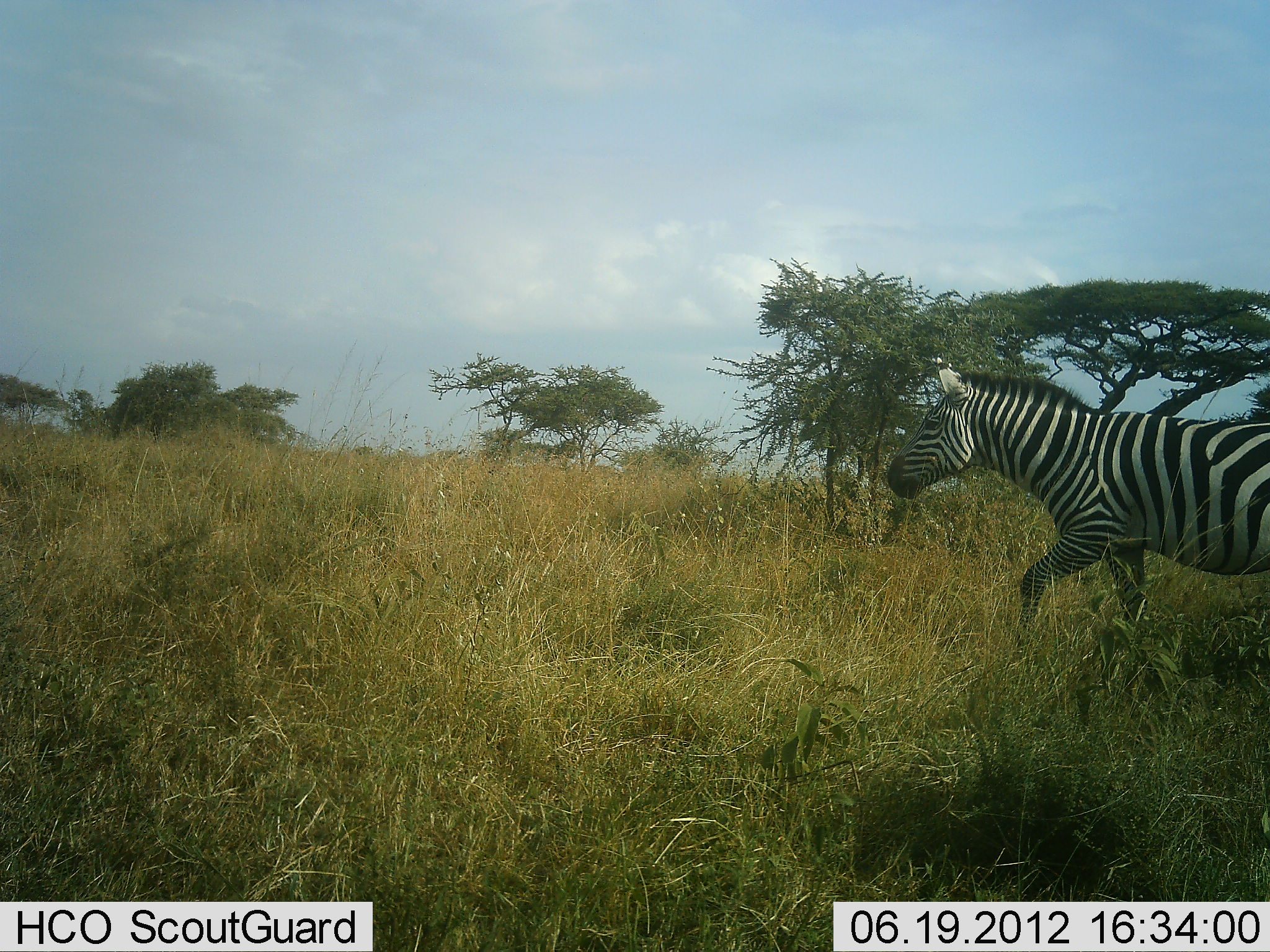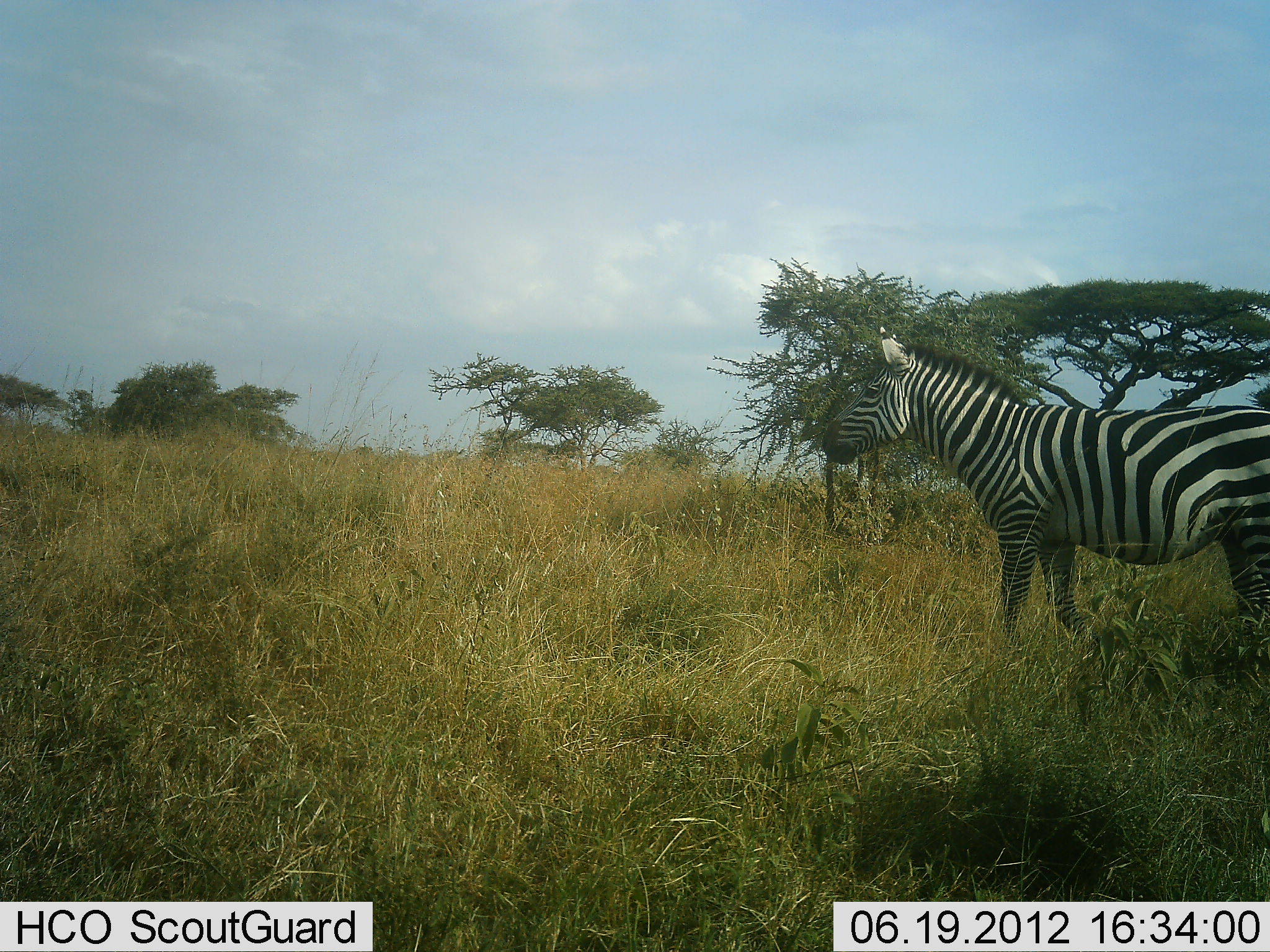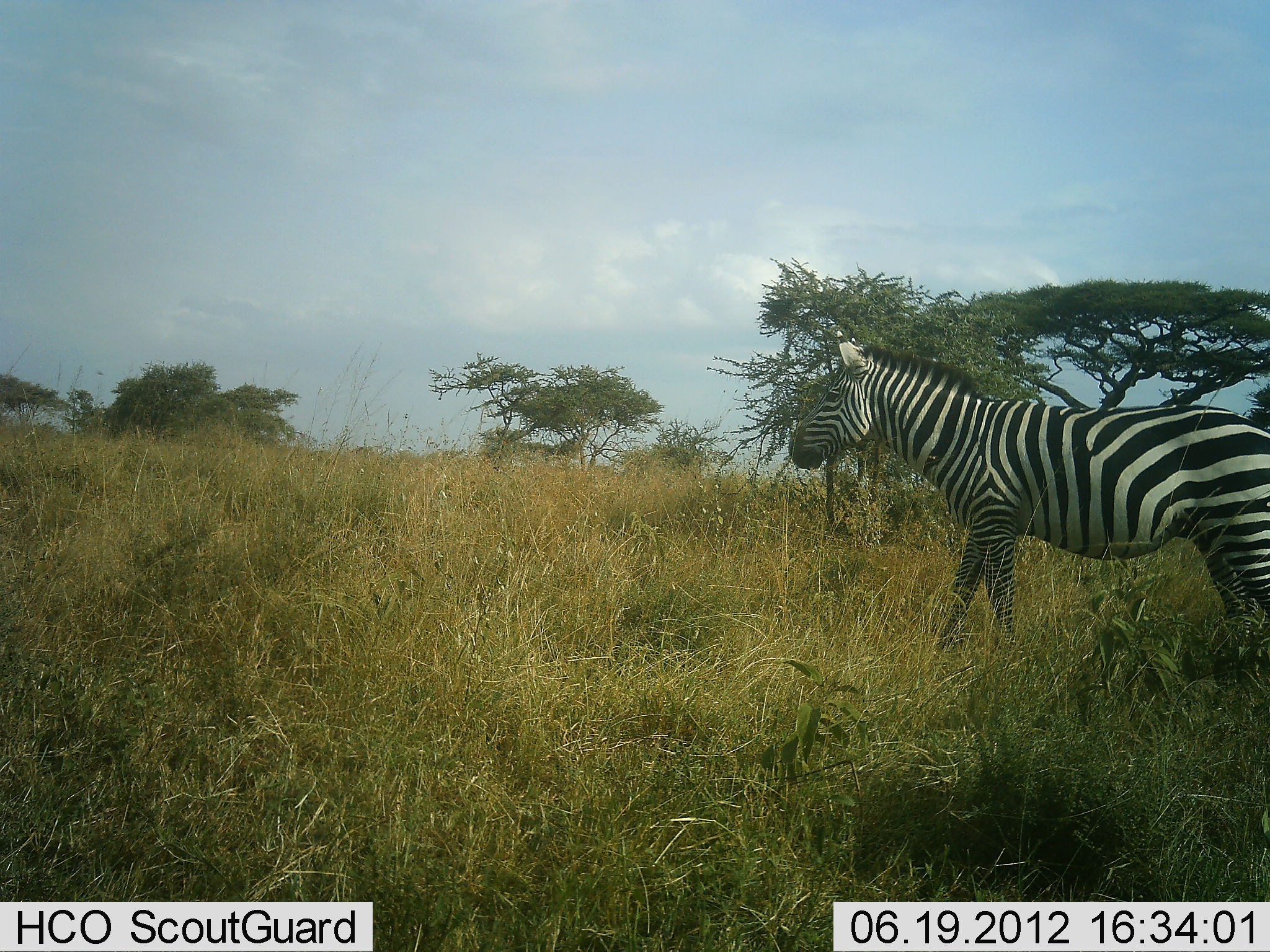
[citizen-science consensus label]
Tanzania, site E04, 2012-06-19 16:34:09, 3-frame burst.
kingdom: Animalia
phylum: Chordata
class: Mammalia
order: Perissodactyla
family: Equidae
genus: Equus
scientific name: Equus quagga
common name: plains zebra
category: zebra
Zebra (plains zebra) (Equus quagga), count 1. Behavior (volunteer vote fractions): standing 0%, resting 0%, moving 100%, interacting 0%. Young present (vote fraction): 0%. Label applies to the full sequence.